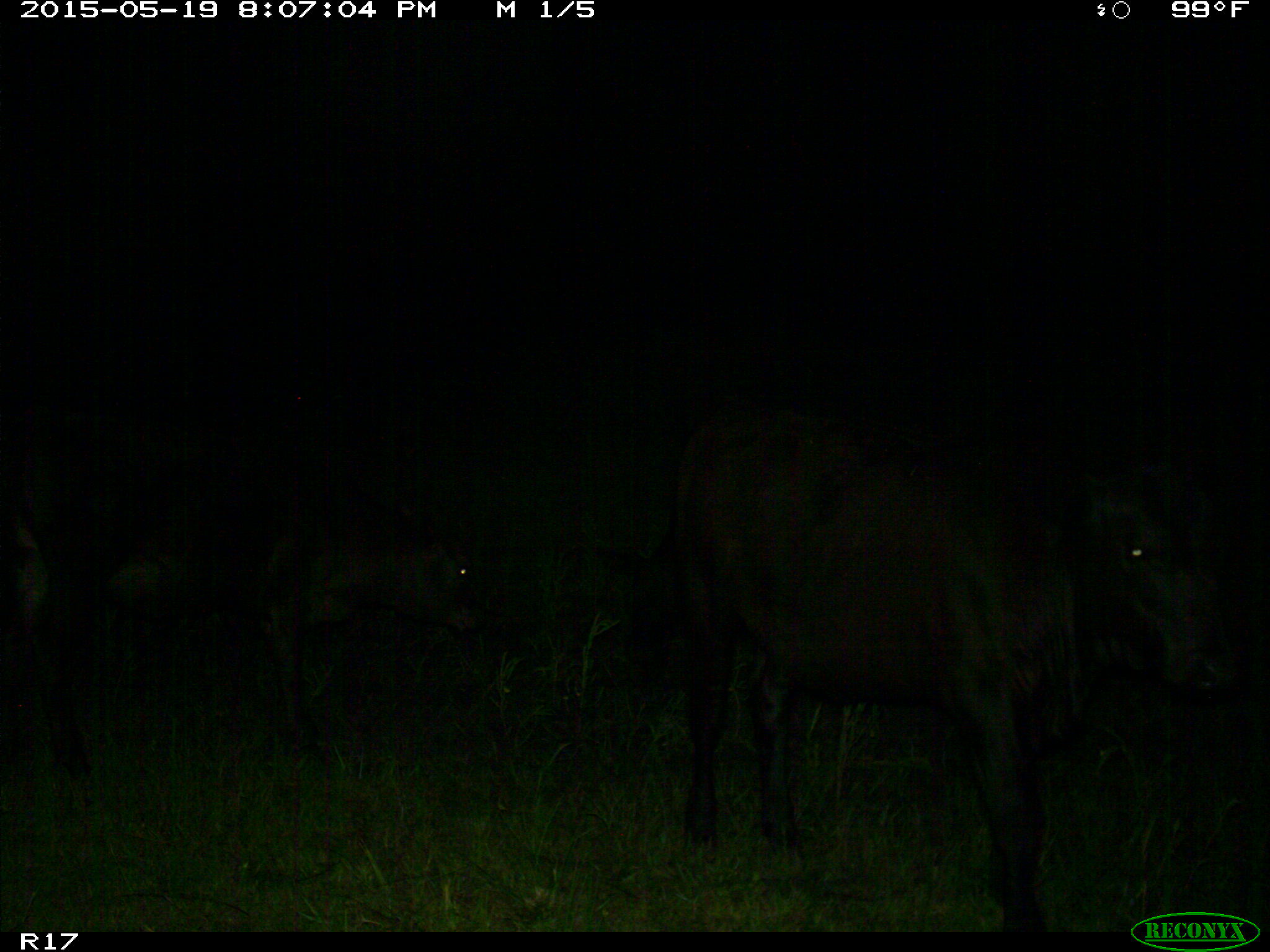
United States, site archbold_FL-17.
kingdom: Animalia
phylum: Chordata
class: Mammalia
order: Artiodactyla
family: Bovidae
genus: Bos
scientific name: Bos taurus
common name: domestic cow